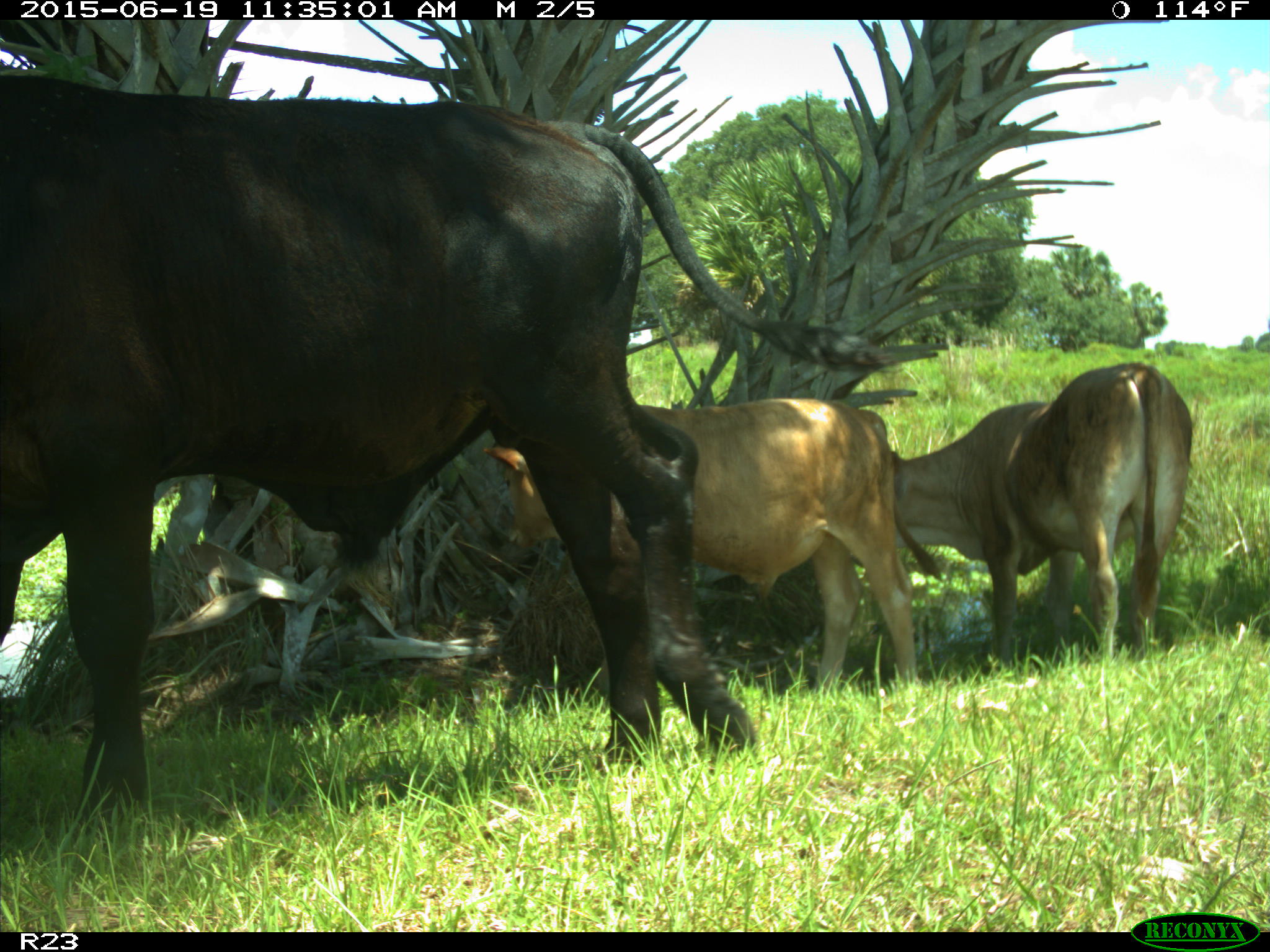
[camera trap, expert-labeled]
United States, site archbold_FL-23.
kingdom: Animalia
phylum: Chordata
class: Mammalia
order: Artiodactyla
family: Bovidae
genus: Bos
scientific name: Bos taurus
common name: domestic cow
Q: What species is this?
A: Bos taurus (domestic cow).